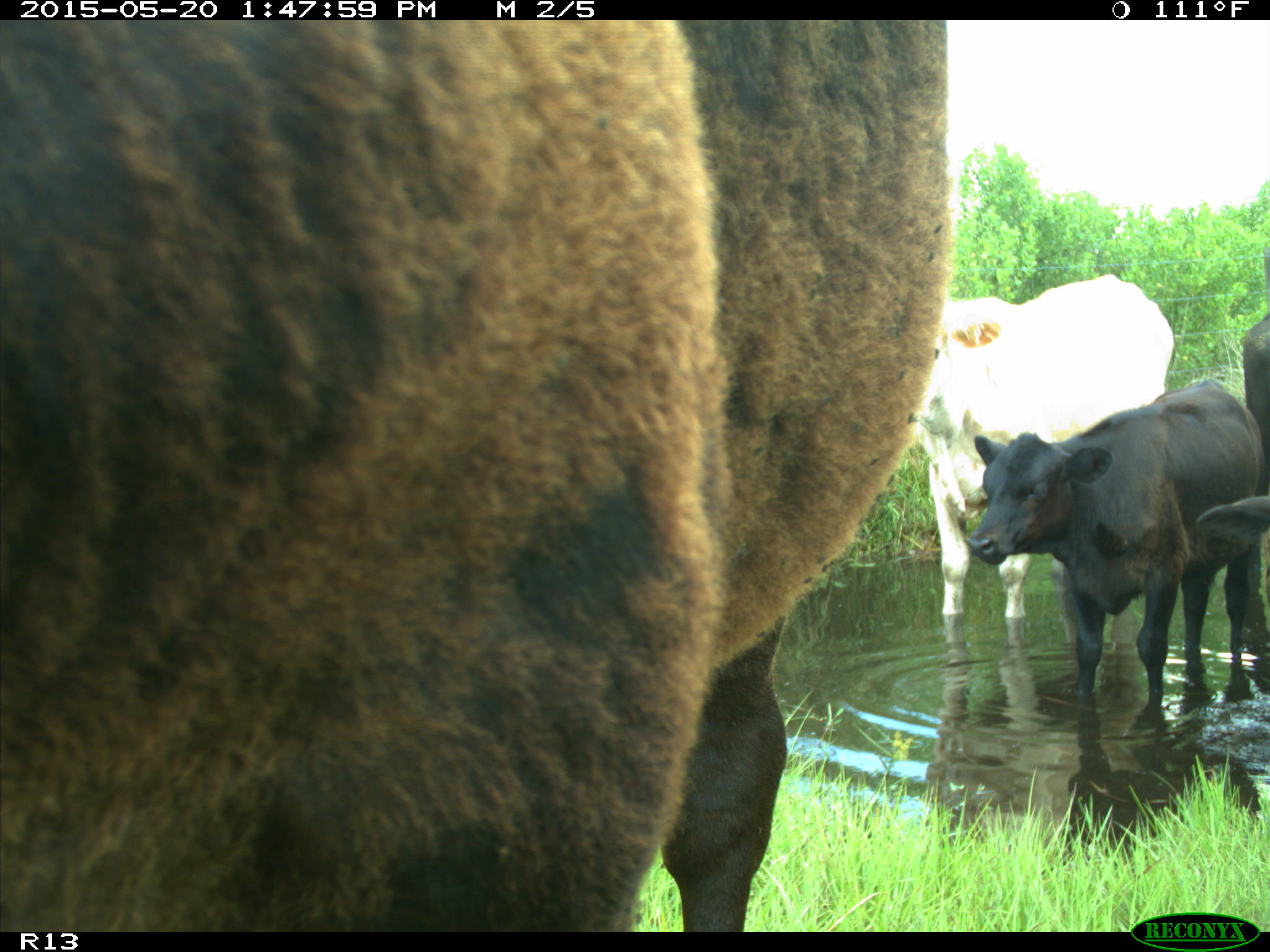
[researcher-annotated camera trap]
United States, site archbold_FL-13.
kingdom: Animalia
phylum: Chordata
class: Mammalia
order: Artiodactyla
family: Bovidae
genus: Bos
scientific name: Bos taurus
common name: domestic cow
Bos taurus (domestic cow).